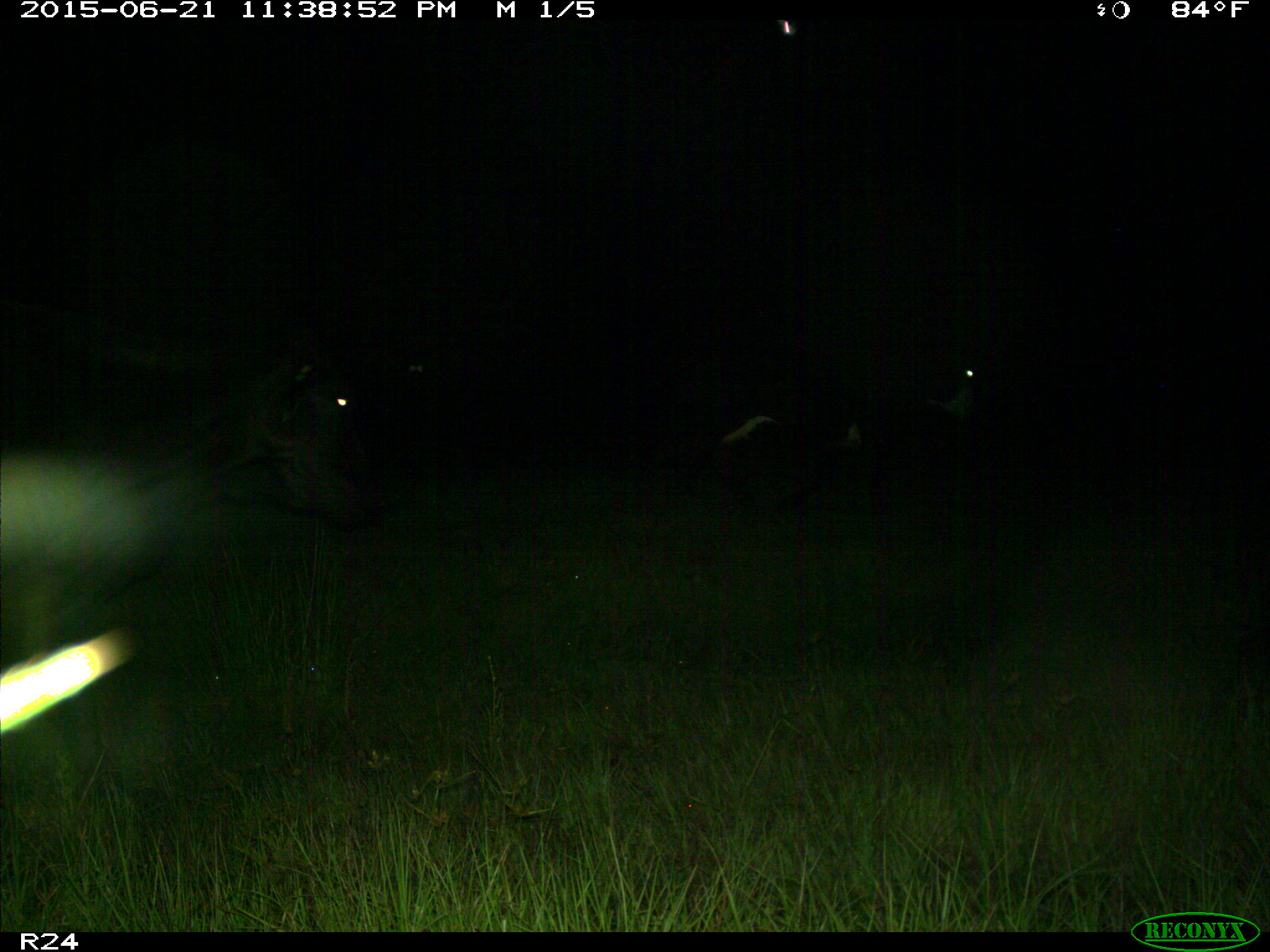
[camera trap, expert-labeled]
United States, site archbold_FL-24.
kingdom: Animalia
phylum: Chordata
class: Mammalia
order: Artiodactyla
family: Bovidae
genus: Bos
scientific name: Bos taurus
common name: domestic cow